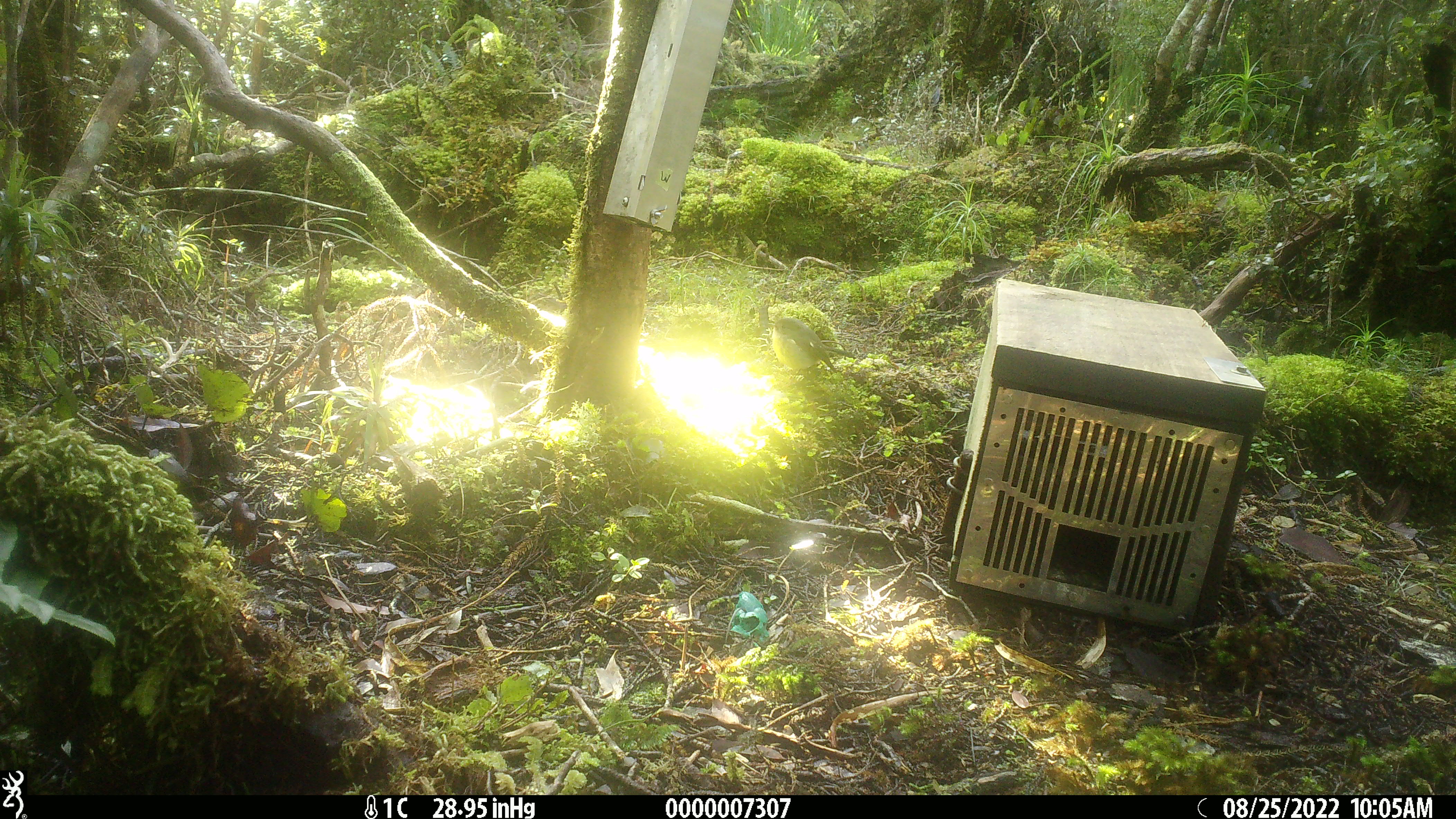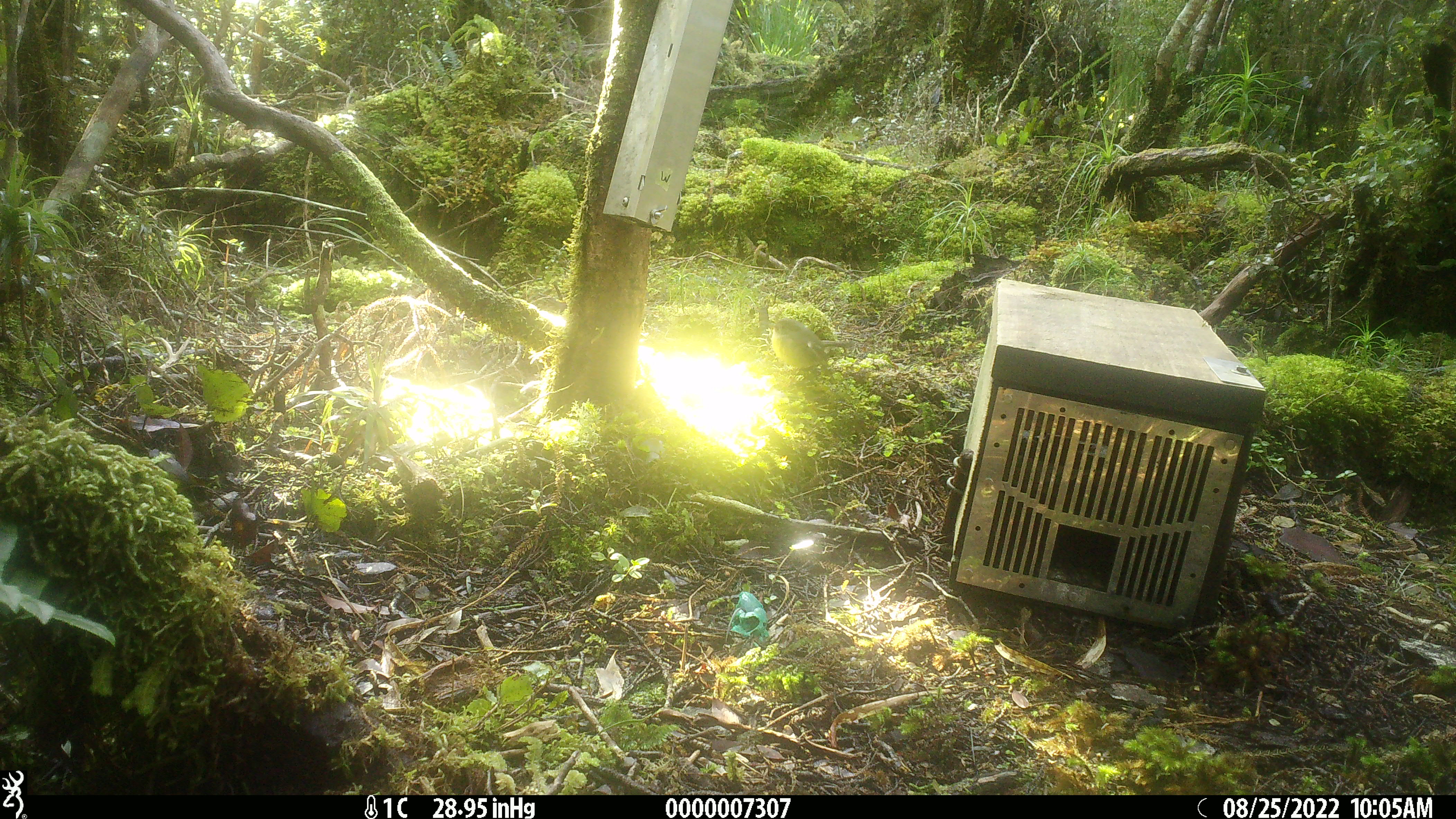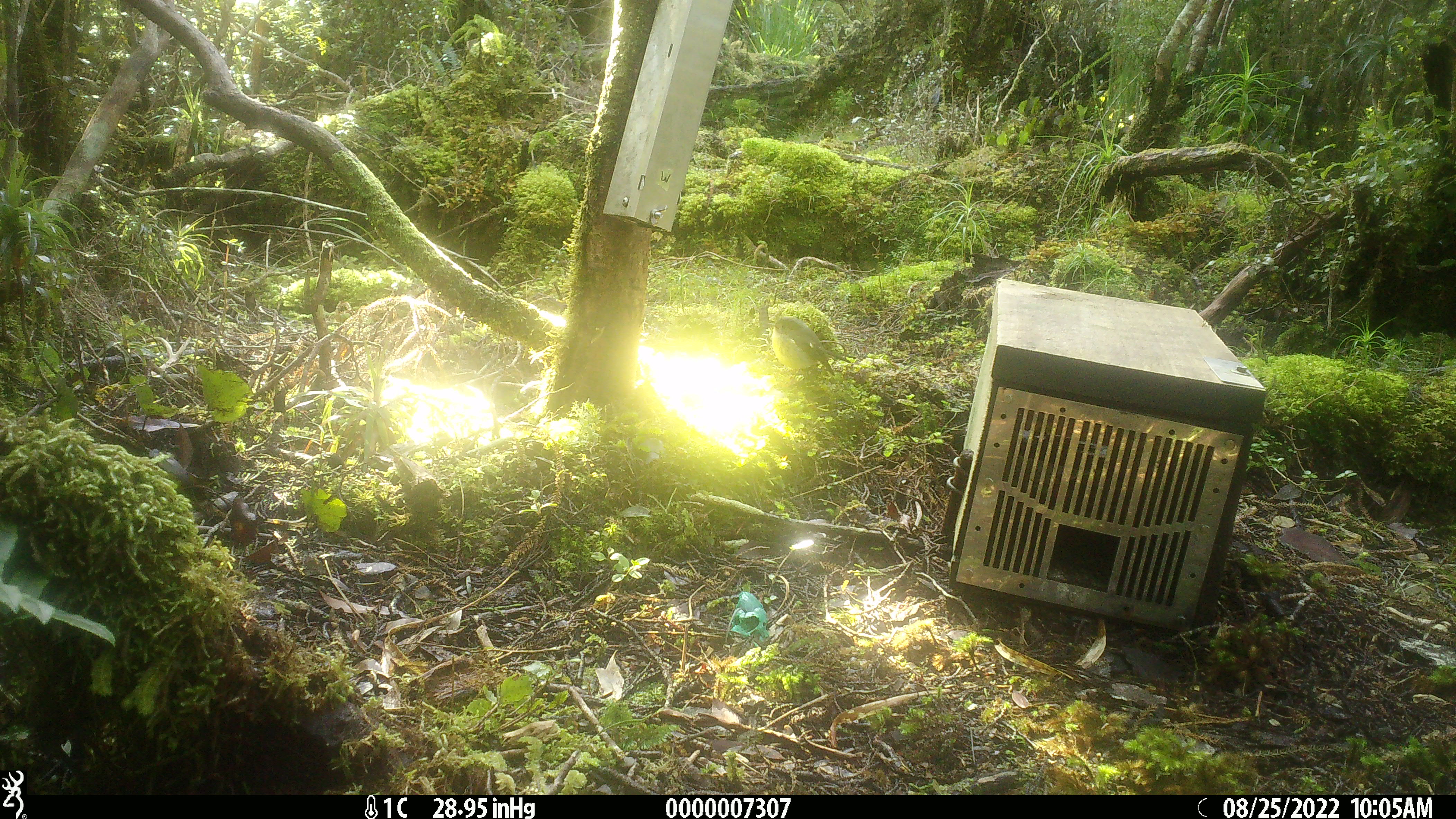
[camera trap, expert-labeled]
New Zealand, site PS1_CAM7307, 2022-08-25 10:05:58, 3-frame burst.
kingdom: Animalia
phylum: Chordata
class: Aves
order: Passeriformes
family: Petroicidae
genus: Petroica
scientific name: Petroica macrocephala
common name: tomtit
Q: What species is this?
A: Tomtit (Petroica macrocephala).